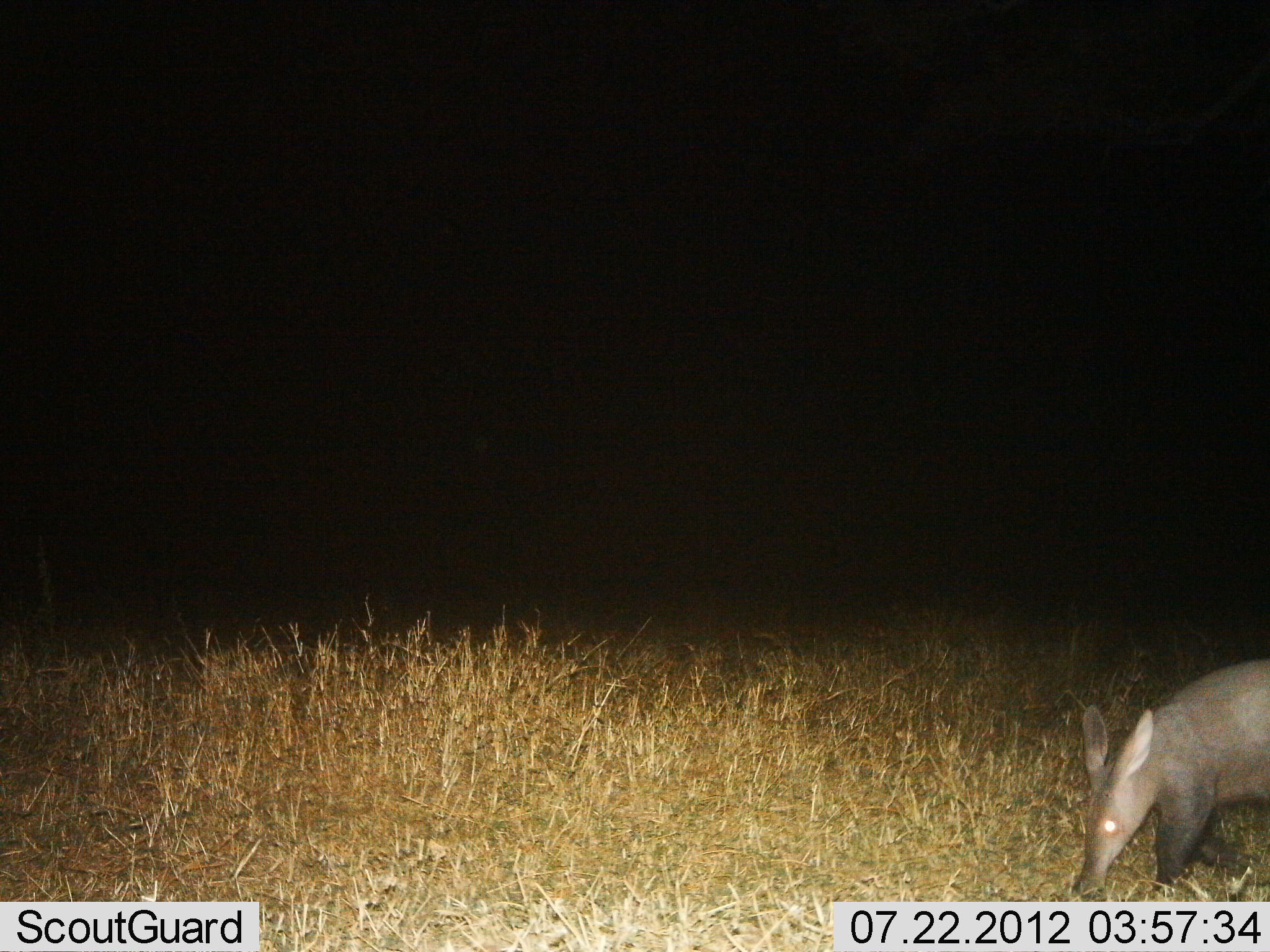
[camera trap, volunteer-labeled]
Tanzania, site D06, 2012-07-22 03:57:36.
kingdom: Animalia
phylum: Chordata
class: Mammalia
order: Tubulidentata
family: Orycteropodidae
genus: Orycteropus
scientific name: Orycteropus afer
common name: aardvark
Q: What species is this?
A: Aardvark (Orycteropus afer).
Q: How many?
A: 1.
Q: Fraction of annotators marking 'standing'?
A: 40%.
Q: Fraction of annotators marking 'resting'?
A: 0%.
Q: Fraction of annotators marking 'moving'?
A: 50%.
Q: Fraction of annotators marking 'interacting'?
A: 0%.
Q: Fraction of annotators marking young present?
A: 0%.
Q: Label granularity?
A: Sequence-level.